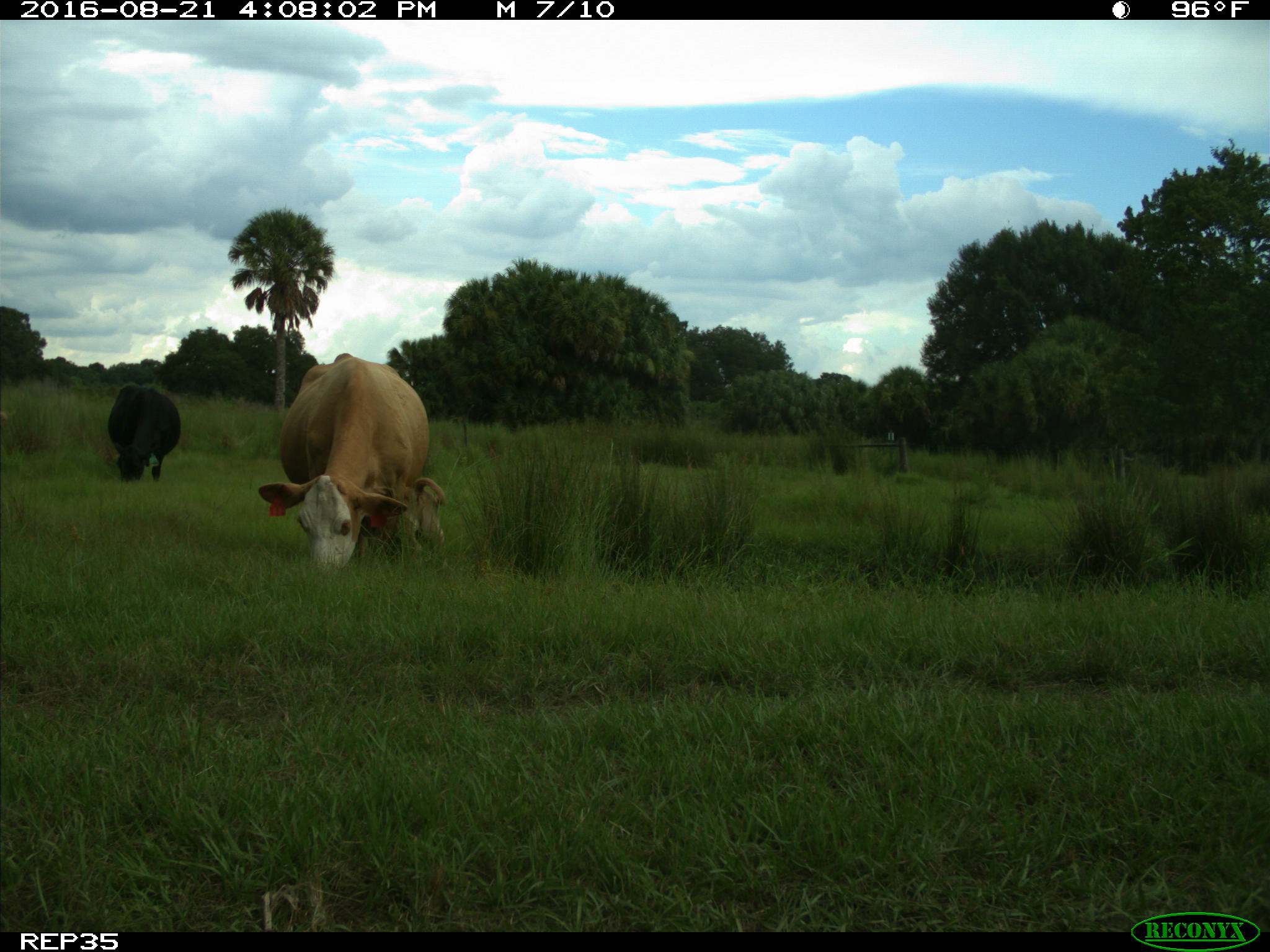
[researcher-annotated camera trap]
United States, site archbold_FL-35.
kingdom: Animalia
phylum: Chordata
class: Mammalia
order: Artiodactyla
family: Bovidae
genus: Bos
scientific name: Bos taurus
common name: domestic cow